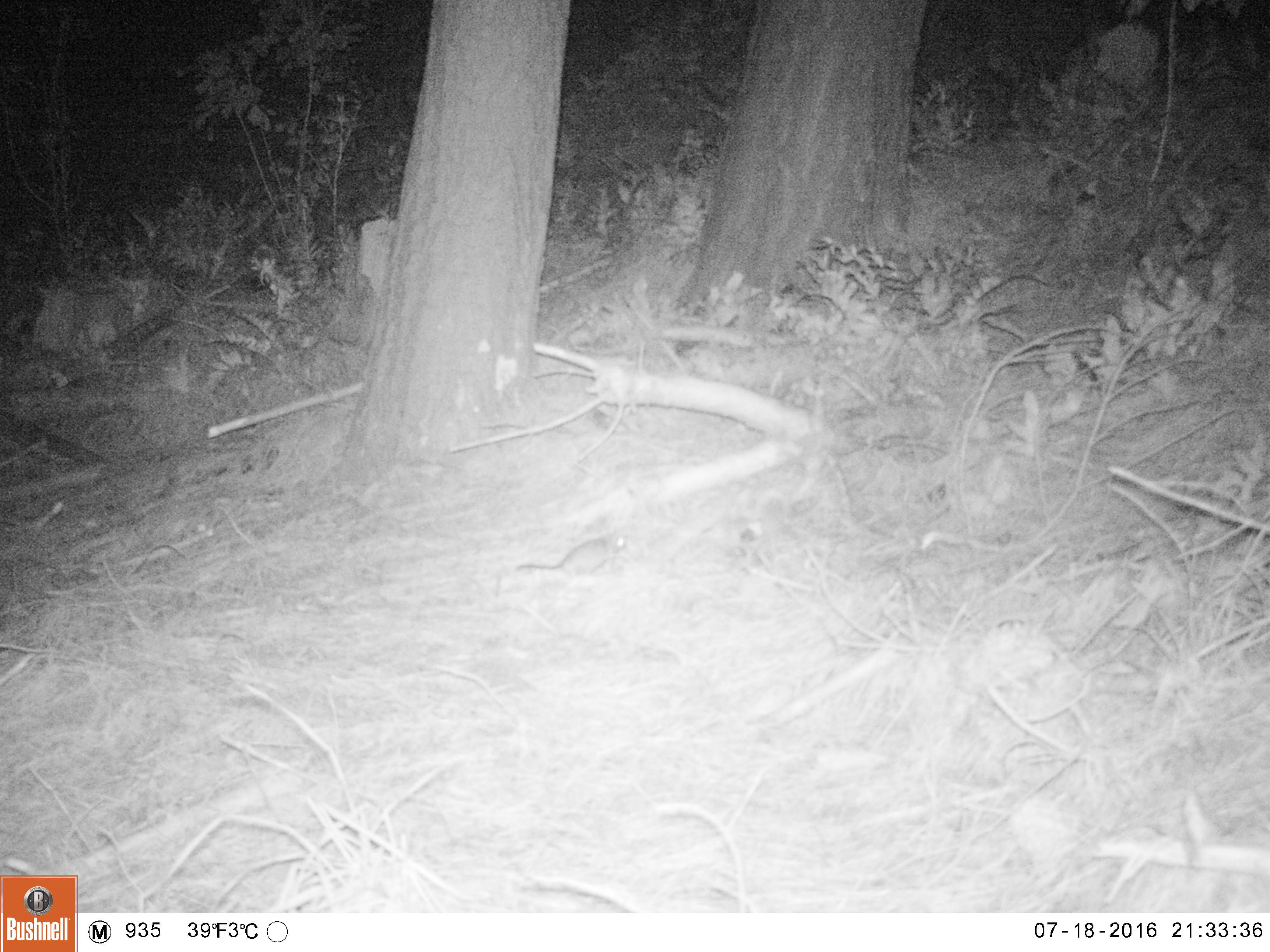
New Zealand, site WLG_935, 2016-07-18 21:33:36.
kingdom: Animalia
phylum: Chordata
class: Mammalia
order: Rodentia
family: Muridae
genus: Rattus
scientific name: Rattus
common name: rat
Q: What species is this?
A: Rat (Rattus).